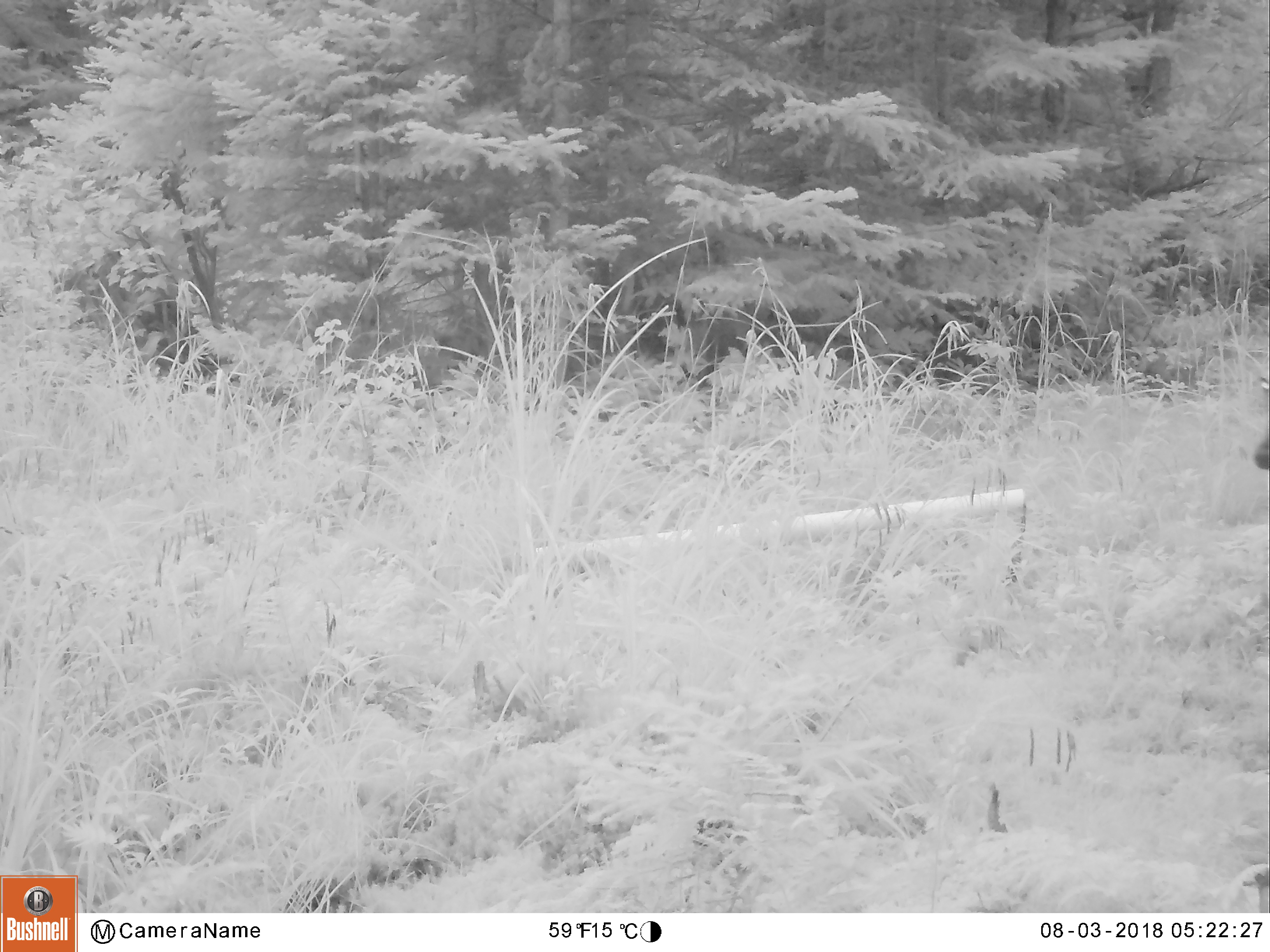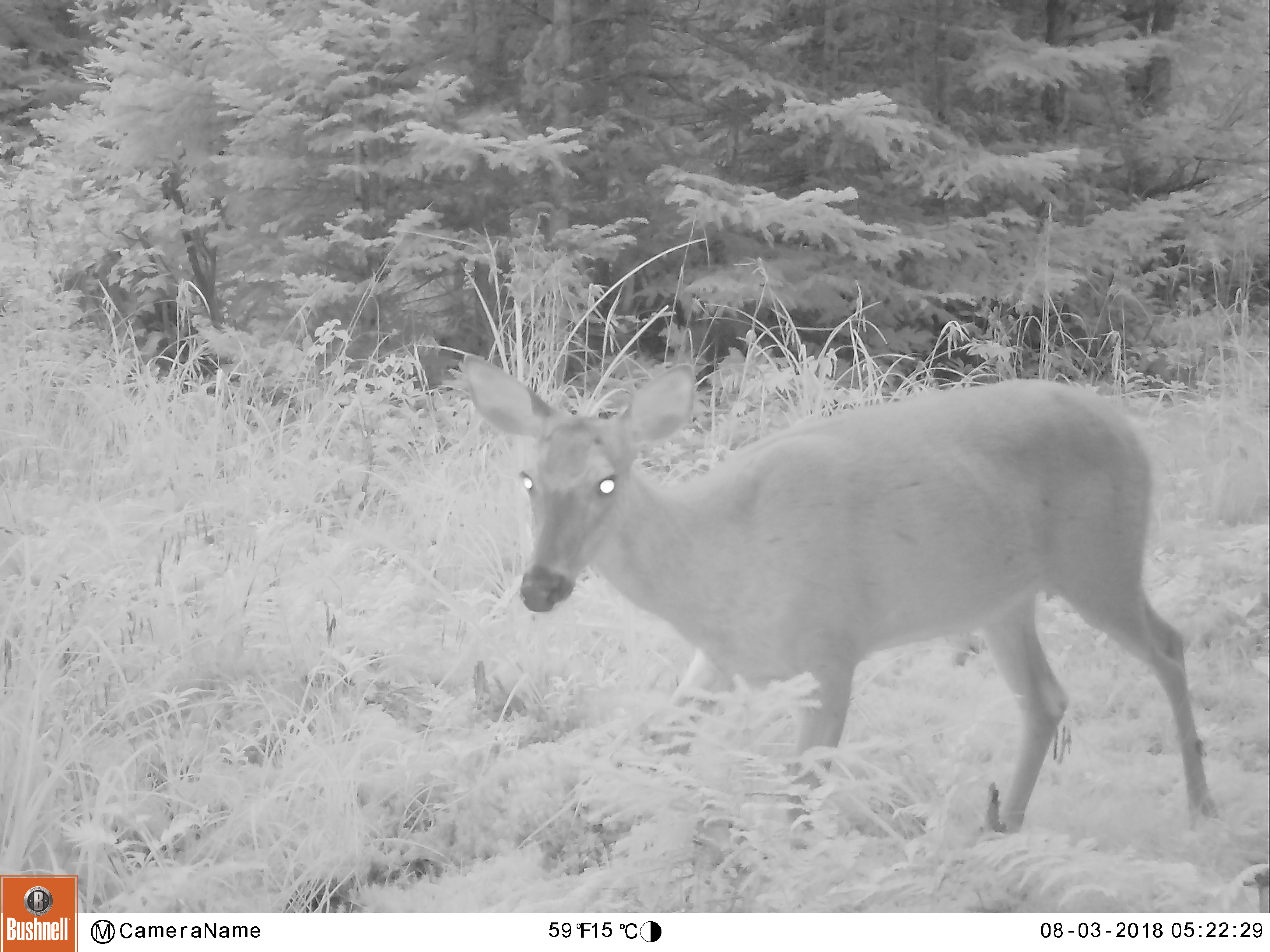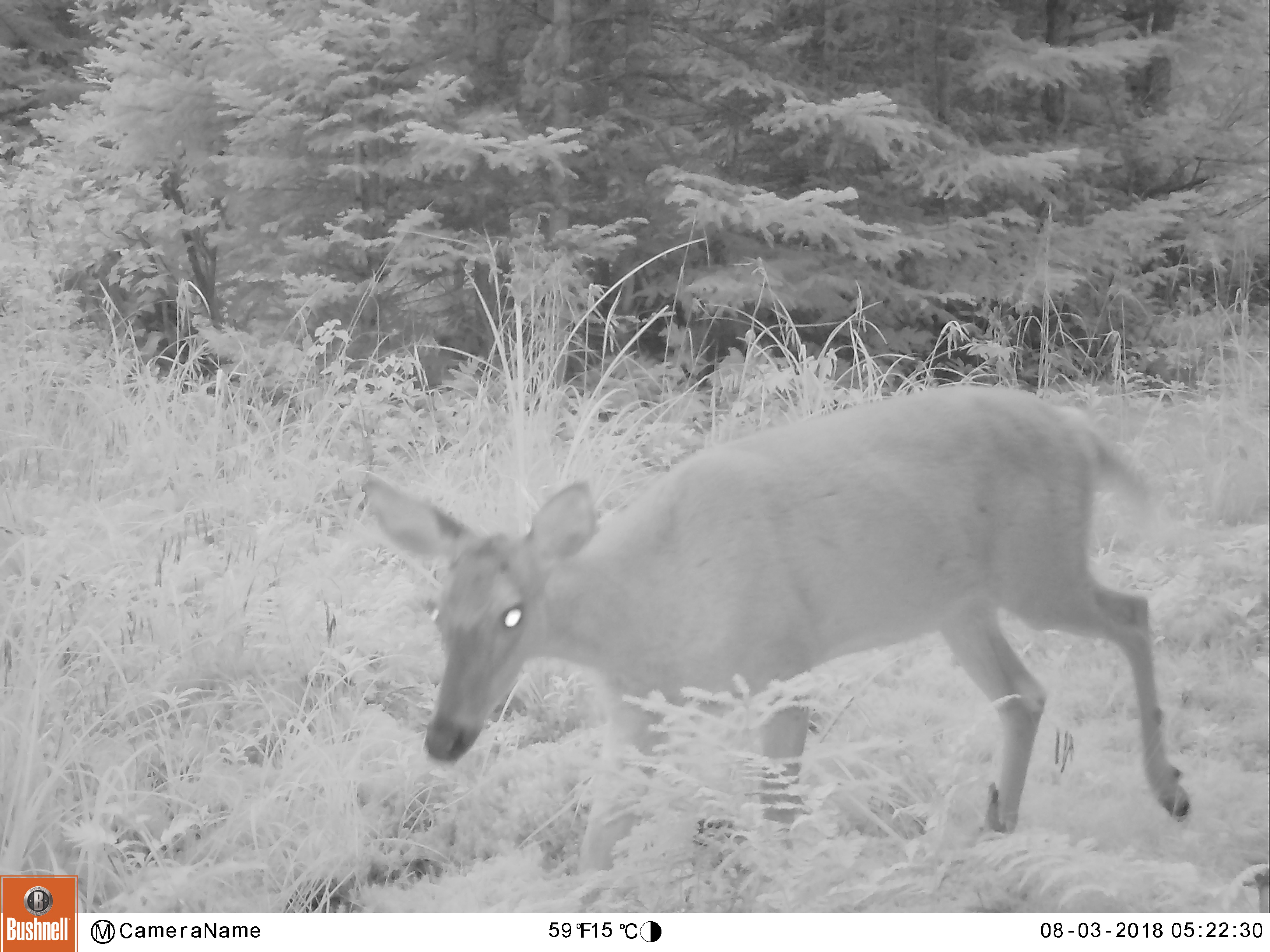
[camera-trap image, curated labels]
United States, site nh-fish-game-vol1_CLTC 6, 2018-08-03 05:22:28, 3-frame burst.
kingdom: Animalia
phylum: Chordata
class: Mammalia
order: Artiodactyla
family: Cervidae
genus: Odocoileus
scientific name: Odocoileus virginianus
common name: white-tailed deer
White-tailed deer (Odocoileus virginianus).